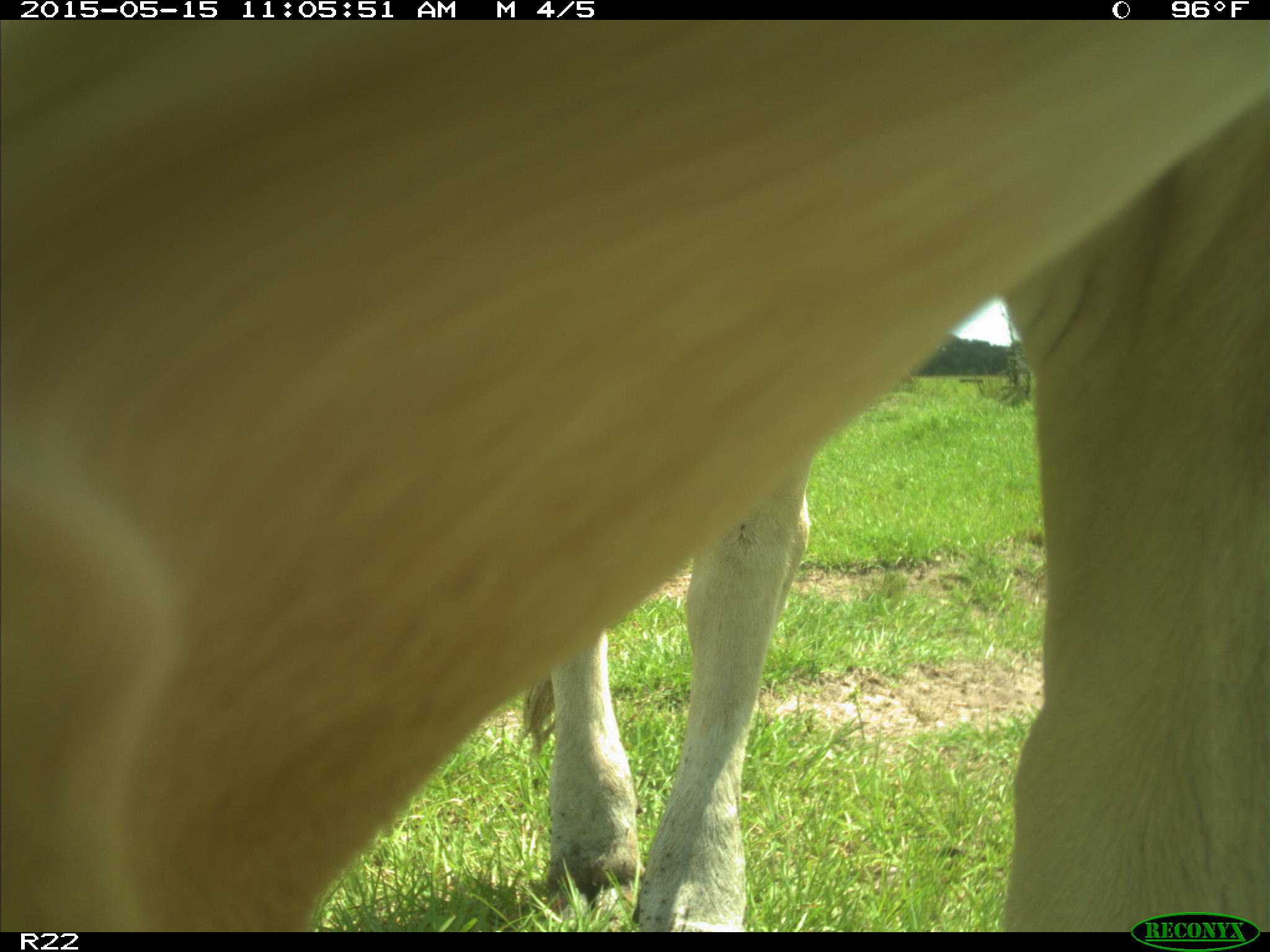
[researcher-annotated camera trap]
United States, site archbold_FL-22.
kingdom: Animalia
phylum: Chordata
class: Mammalia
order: Artiodactyla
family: Bovidae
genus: Bos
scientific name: Bos taurus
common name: domestic cow